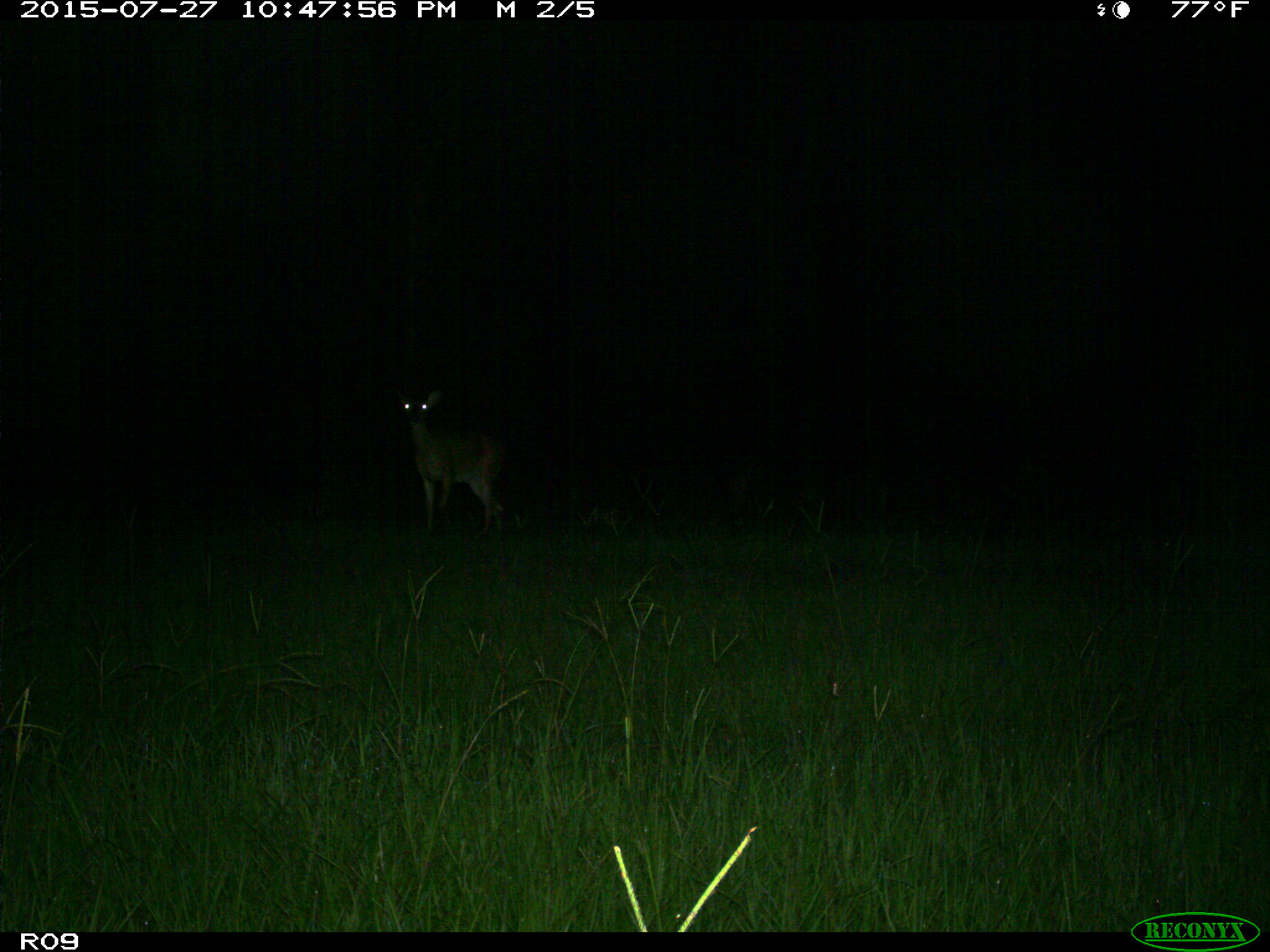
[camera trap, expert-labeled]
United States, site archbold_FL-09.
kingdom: Animalia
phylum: Chordata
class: Mammalia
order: Artiodactyla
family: Cervidae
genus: Odocoileus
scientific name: Odocoileus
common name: deer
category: unidentified deer